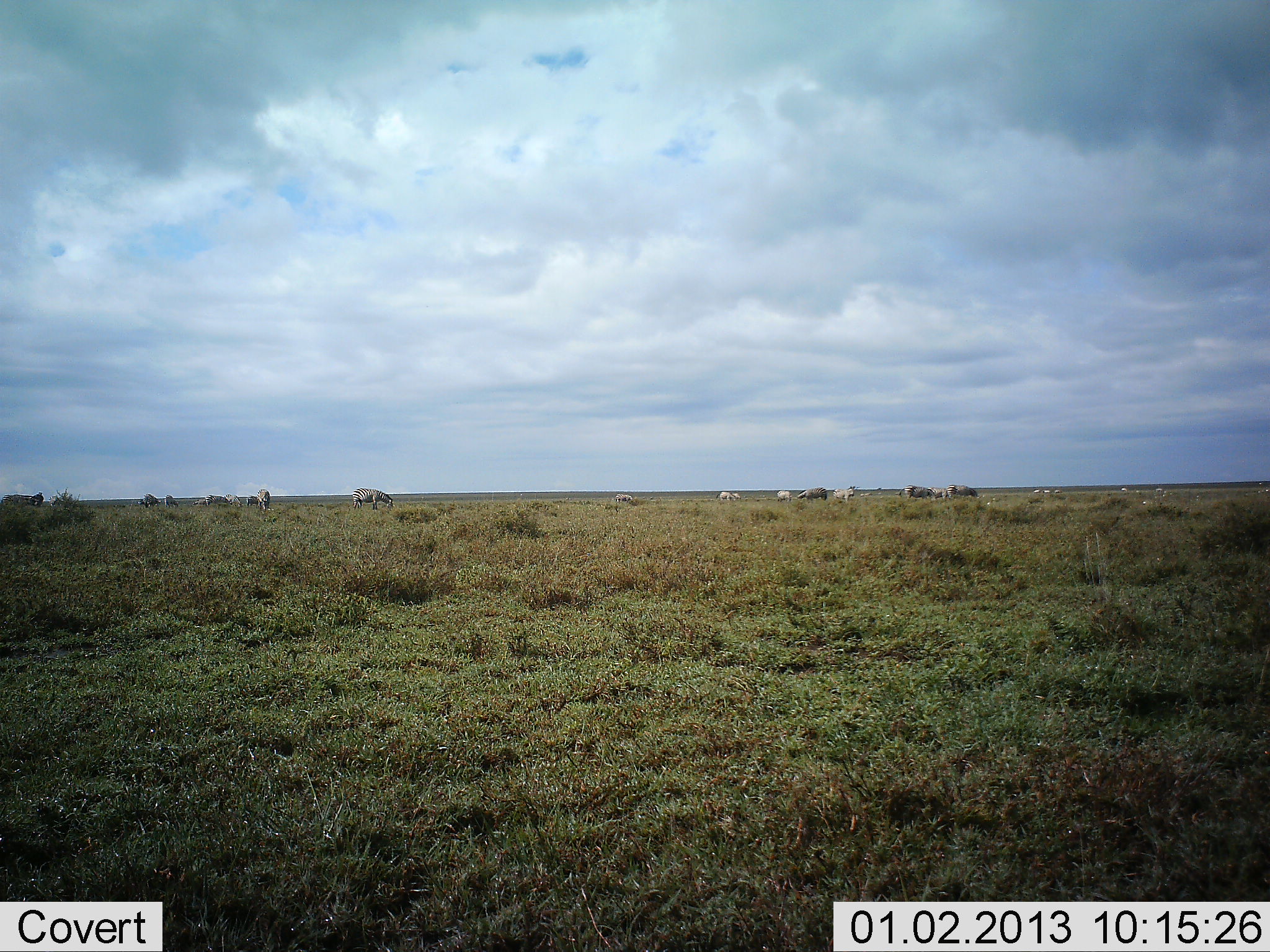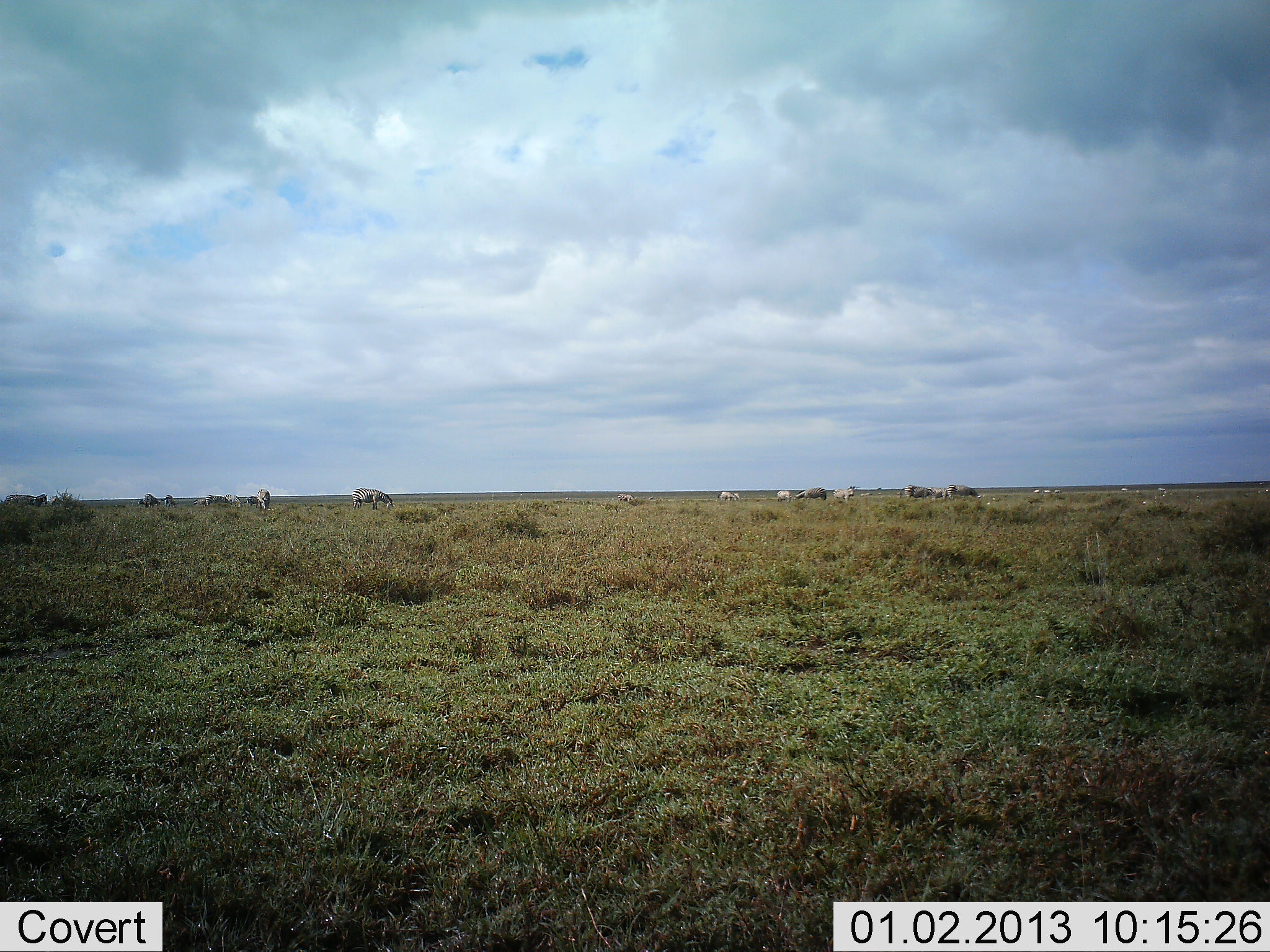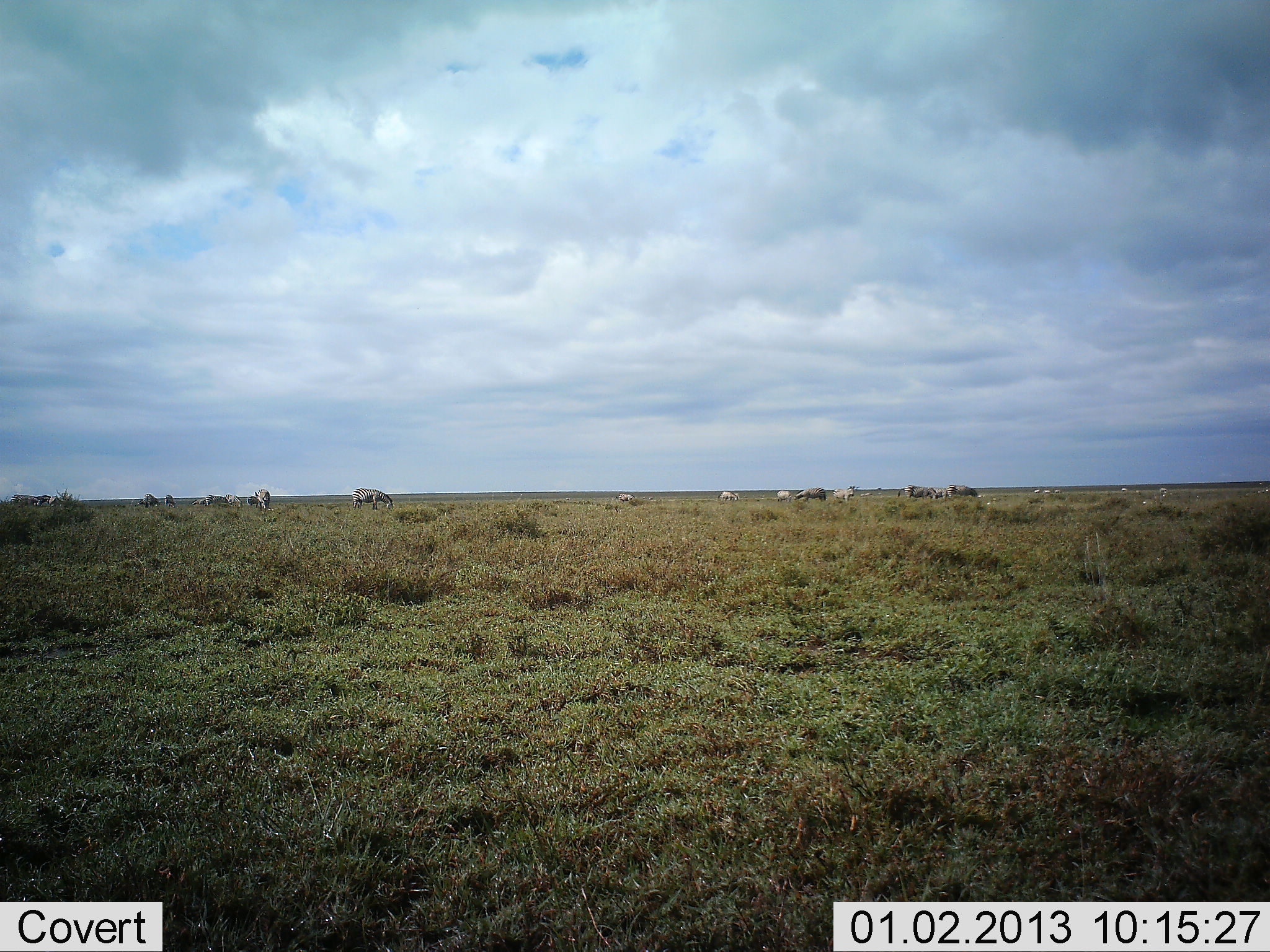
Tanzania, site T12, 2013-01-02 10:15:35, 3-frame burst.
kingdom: Animalia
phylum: Chordata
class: Mammalia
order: Perissodactyla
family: Equidae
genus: Equus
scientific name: Equus quagga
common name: plains zebra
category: zebra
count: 11-50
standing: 50%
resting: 0%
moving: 33%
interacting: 0%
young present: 0%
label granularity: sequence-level